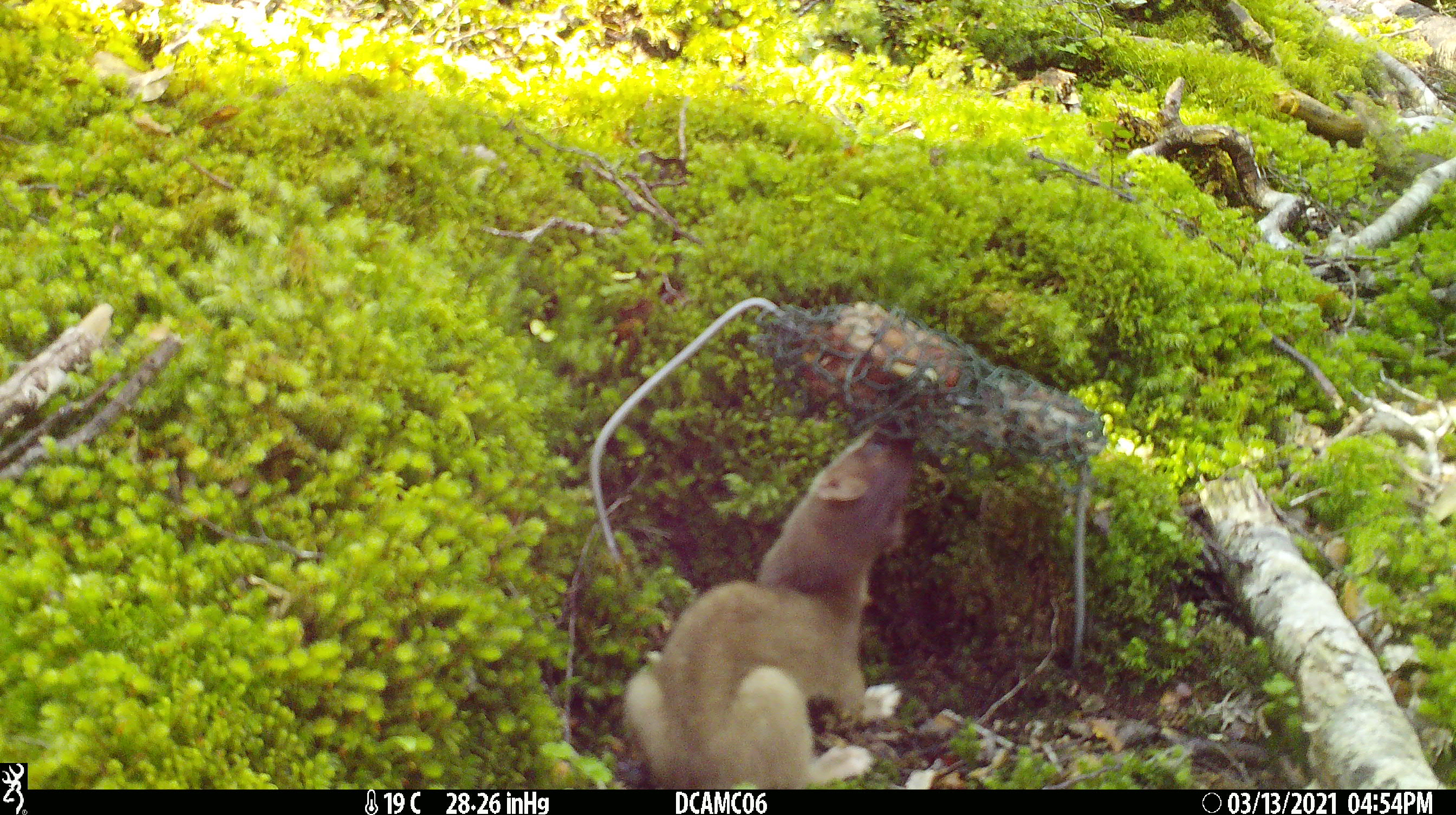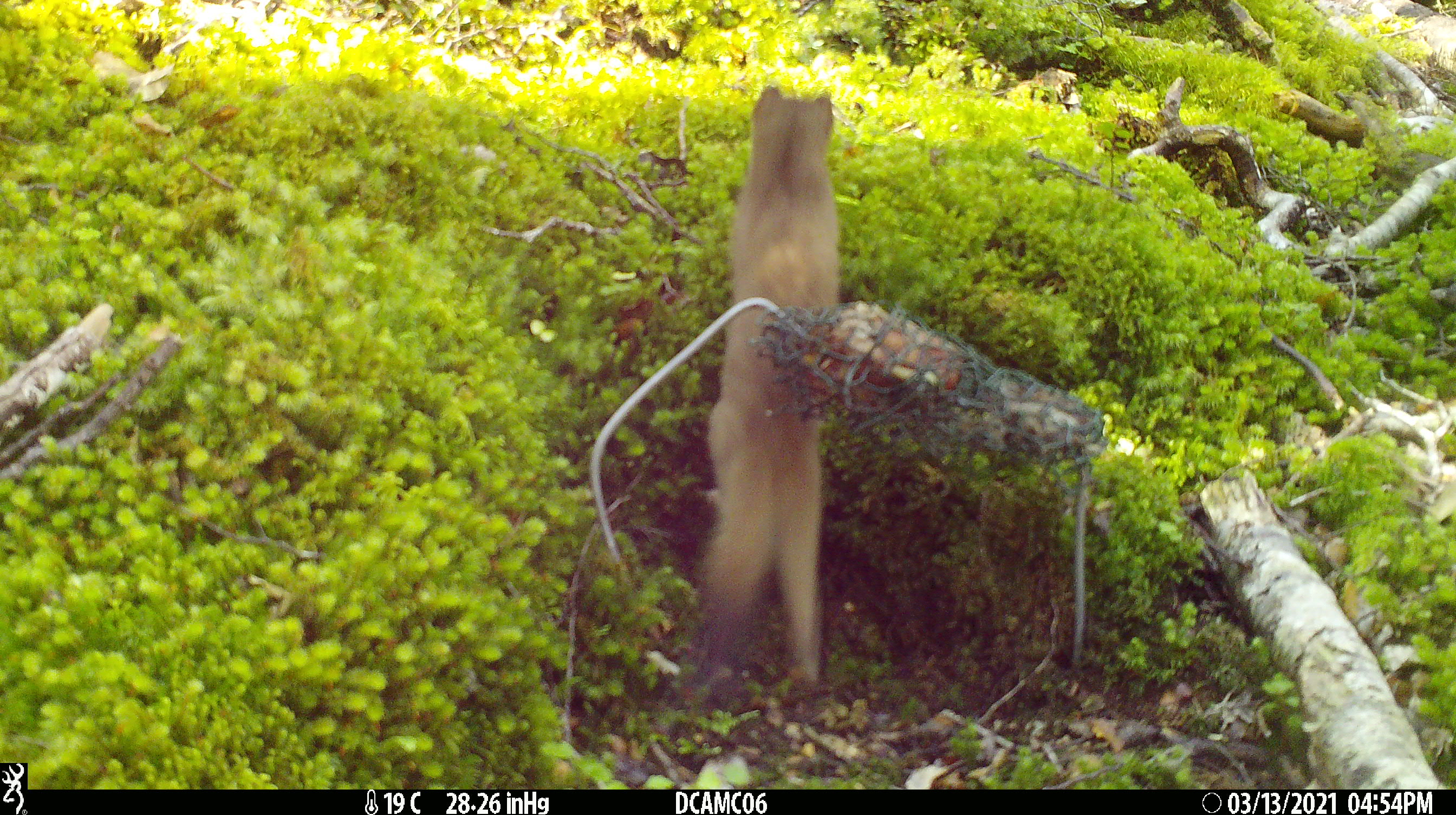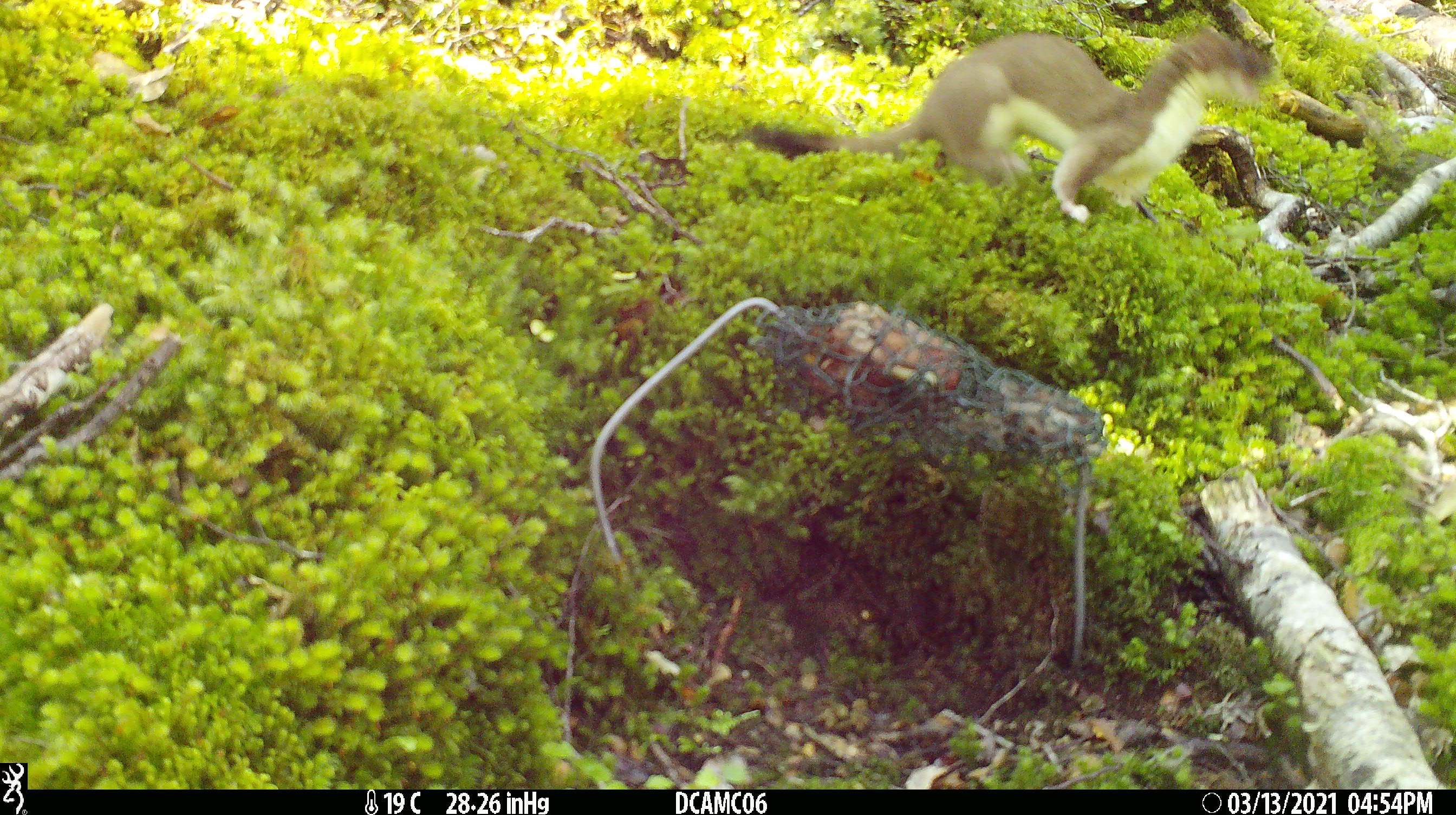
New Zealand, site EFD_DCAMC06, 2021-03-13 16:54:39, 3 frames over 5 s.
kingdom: Animalia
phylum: Chordata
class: Mammalia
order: Carnivora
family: Mustelidae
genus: Mustela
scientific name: Mustela erminea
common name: stoat